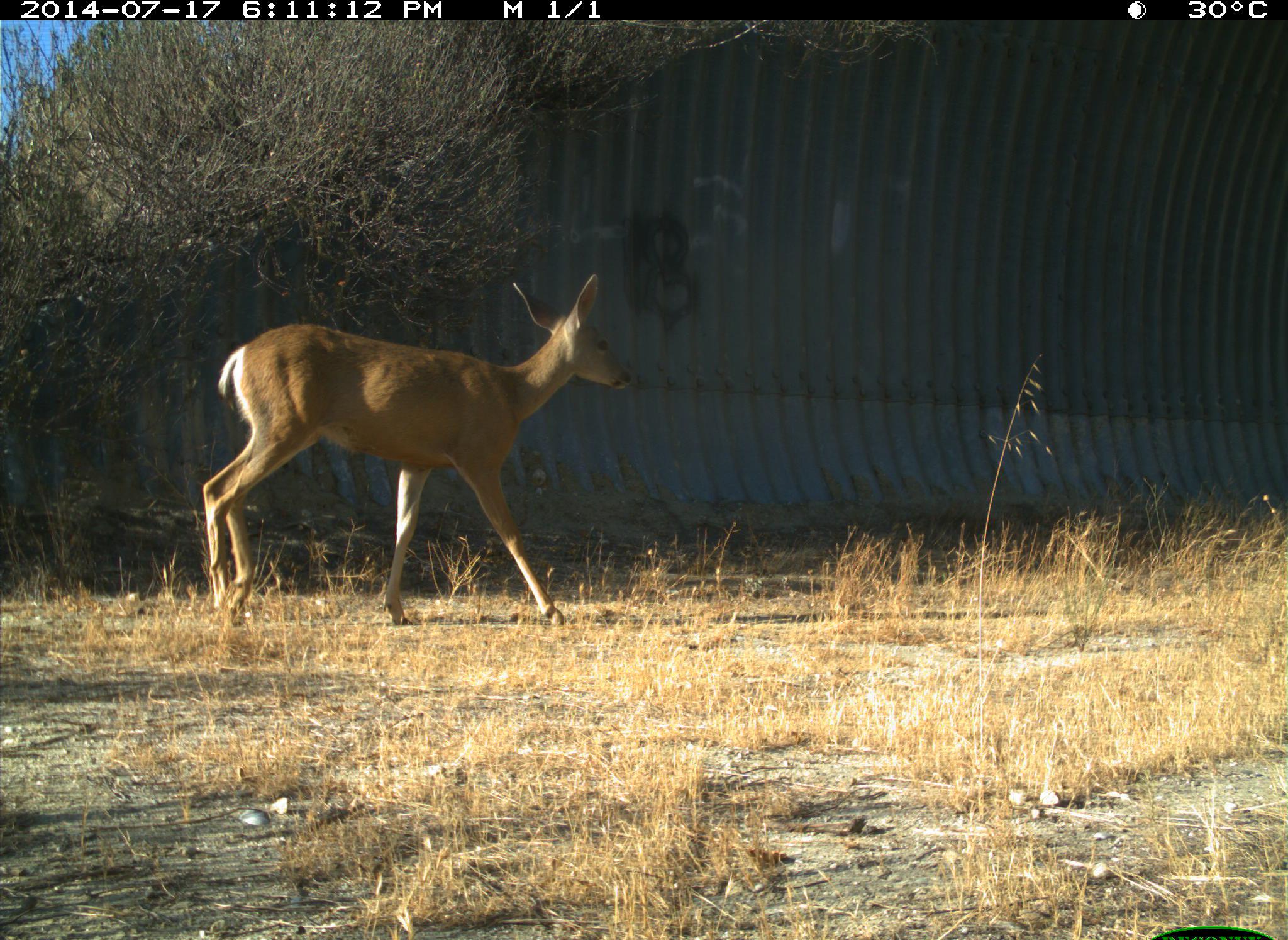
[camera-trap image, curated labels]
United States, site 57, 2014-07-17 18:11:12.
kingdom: Animalia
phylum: Chordata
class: Mammalia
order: Artiodactyla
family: Cervidae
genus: Odocoileus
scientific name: Odocoileus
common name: deer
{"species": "deer (Odocoileus)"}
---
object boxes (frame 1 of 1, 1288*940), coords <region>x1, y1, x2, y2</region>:
deer: <region>200, 273, 633, 630</region>